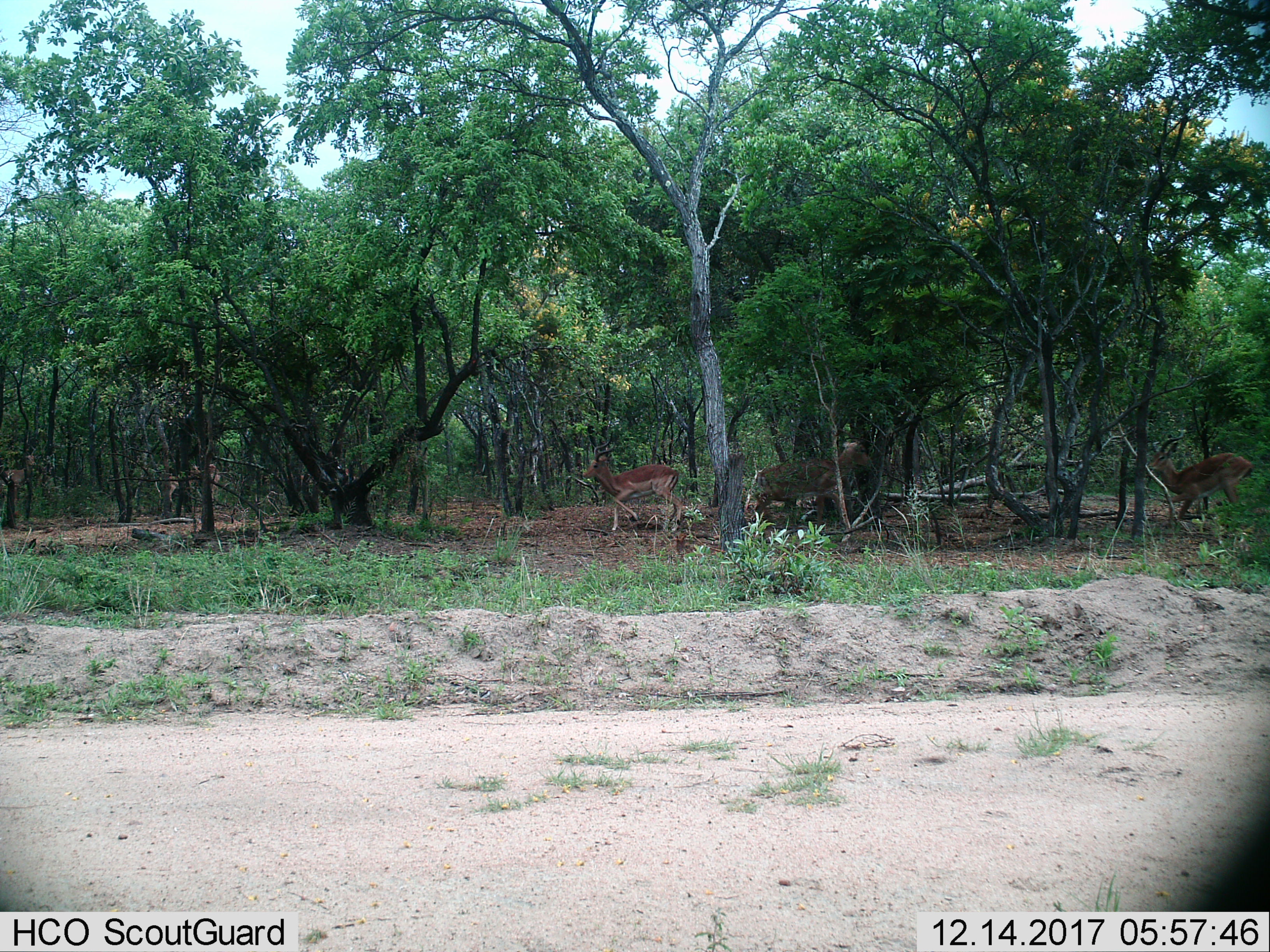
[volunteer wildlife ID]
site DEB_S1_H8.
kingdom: Animalia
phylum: Chordata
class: Mammalia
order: Artiodactyla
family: Bovidae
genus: Aepyceros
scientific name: Aepyceros melampus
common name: impala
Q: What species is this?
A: Impala (Aepyceros melampus).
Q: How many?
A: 3.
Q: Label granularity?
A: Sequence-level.